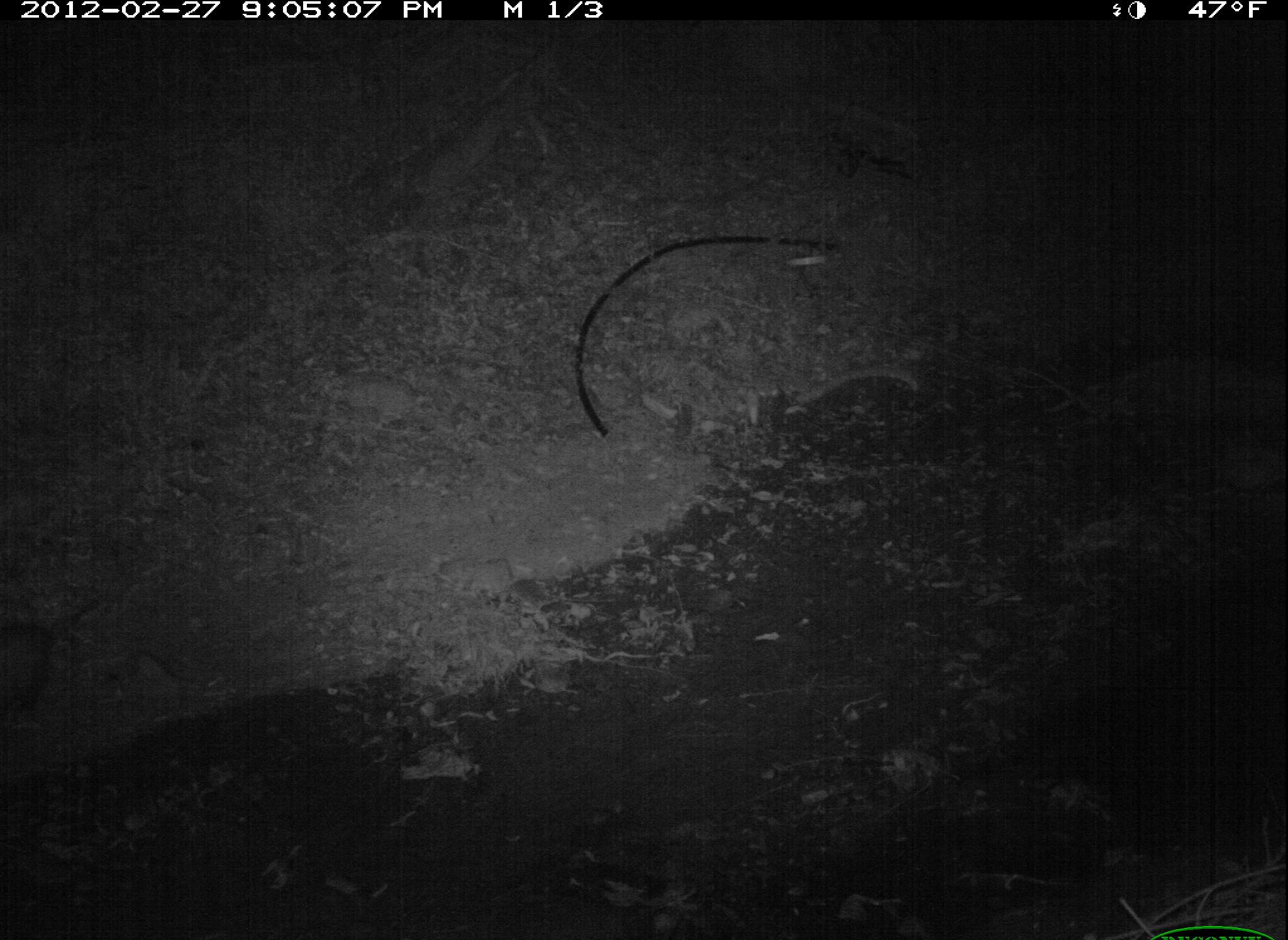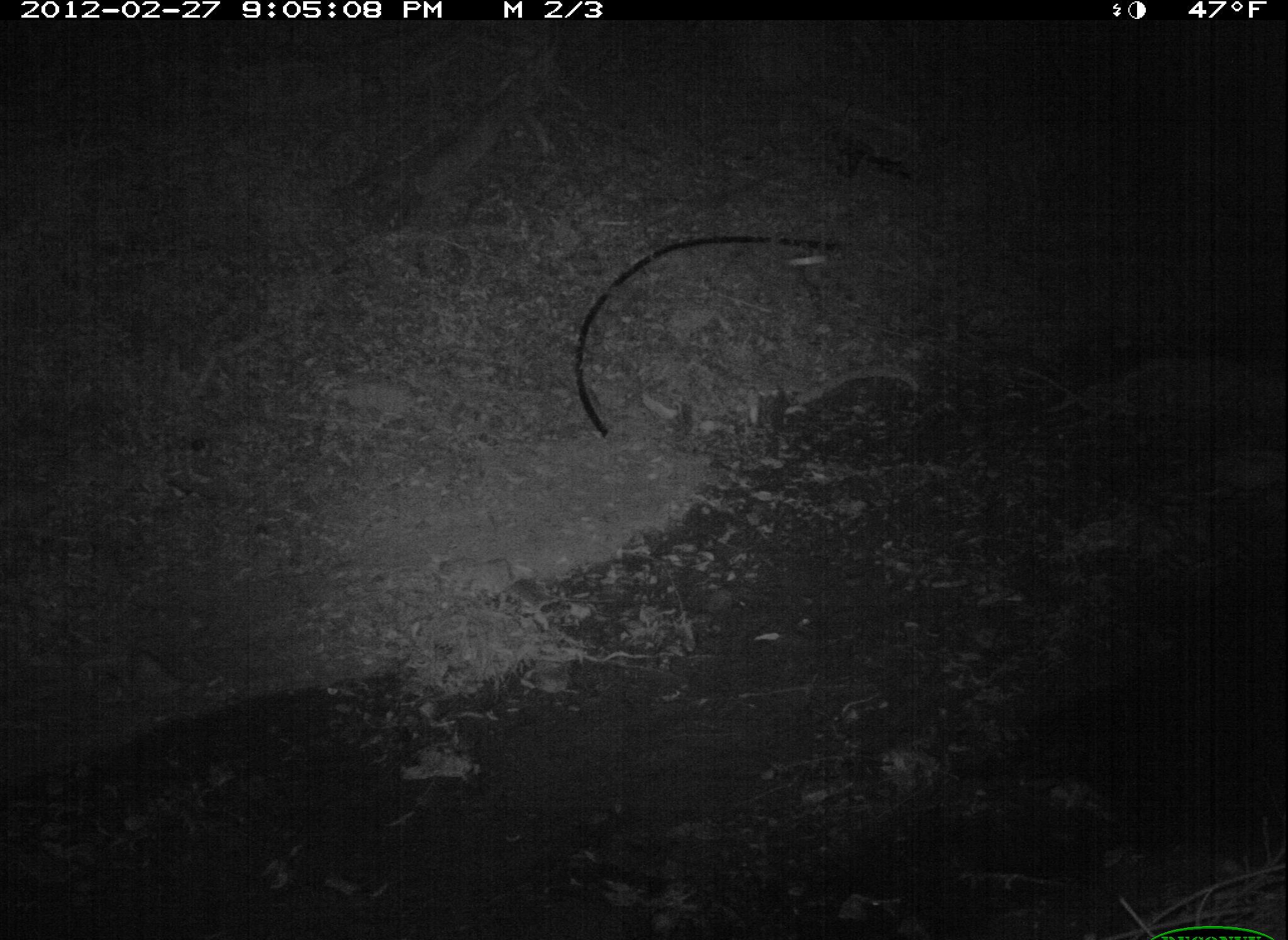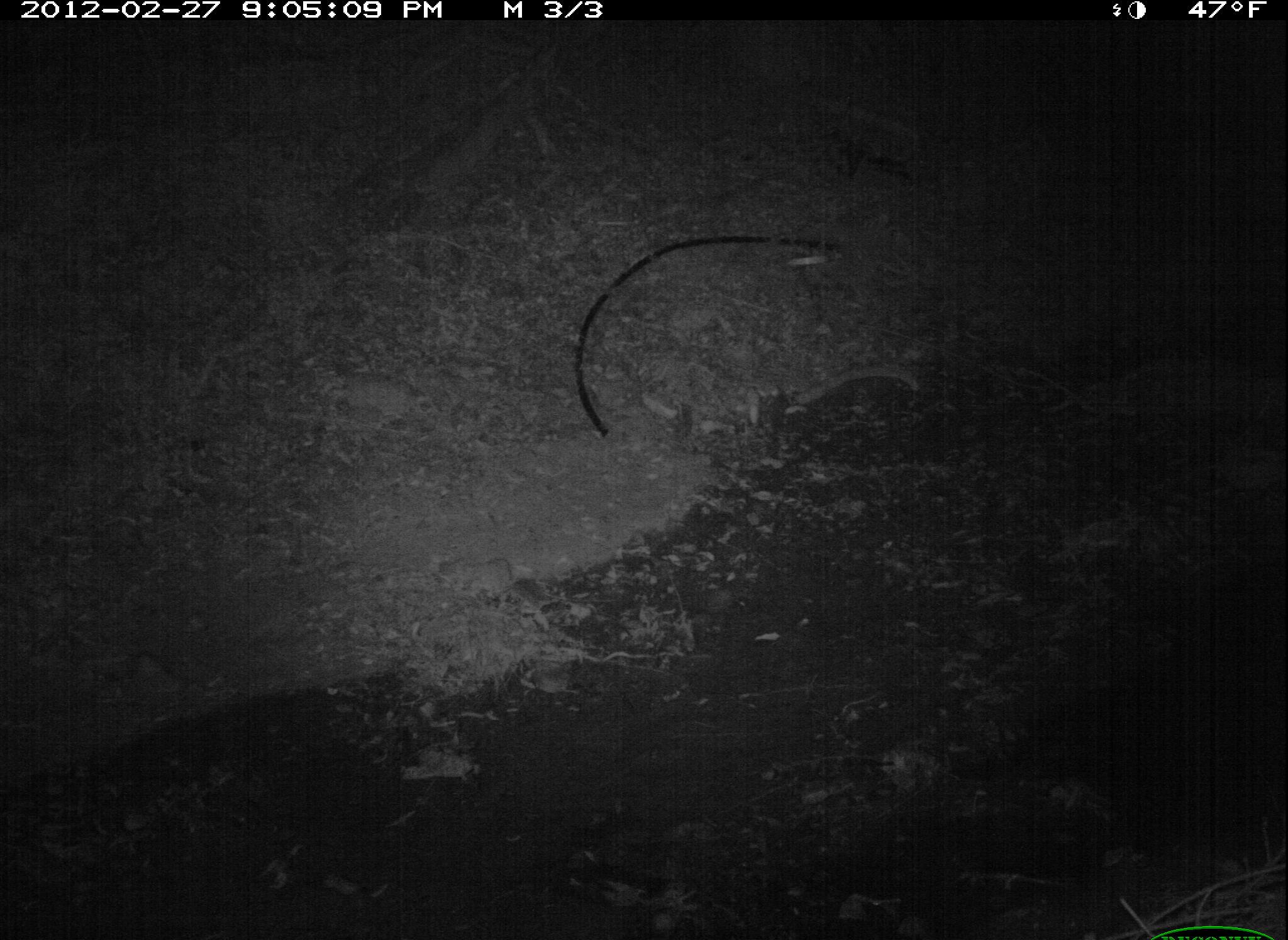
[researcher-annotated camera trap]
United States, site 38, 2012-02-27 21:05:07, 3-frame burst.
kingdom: Animalia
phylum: Chordata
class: Mammalia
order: Didelphimorphia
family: Didelphidae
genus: Didelphis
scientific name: Didelphis virginiana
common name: virginia opossum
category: opossum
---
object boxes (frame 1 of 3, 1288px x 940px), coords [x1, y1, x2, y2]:
opossum: [5, 583, 100, 738]